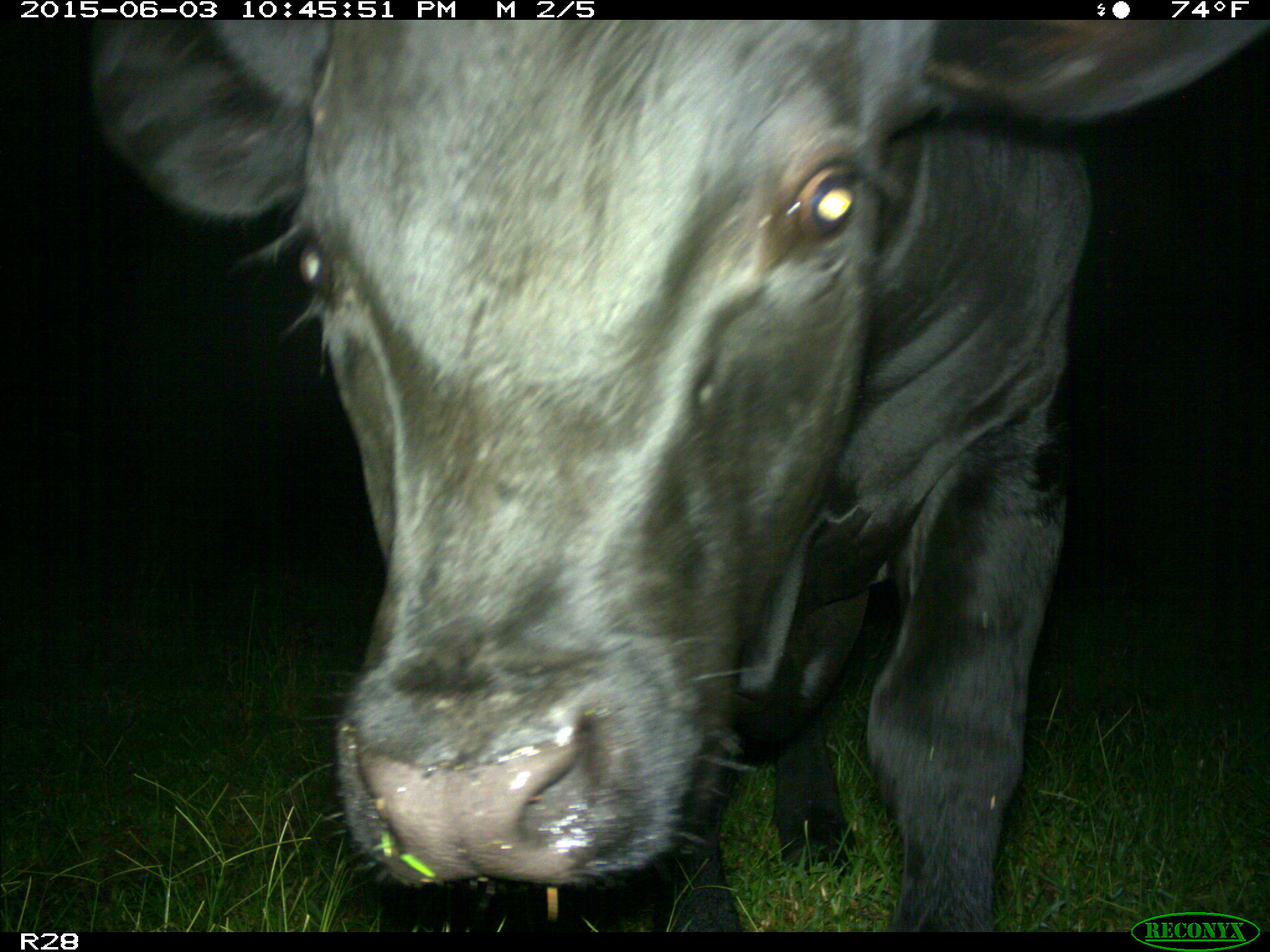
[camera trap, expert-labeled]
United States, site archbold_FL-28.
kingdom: Animalia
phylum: Chordata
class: Mammalia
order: Artiodactyla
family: Bovidae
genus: Bos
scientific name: Bos taurus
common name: domestic cow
Bos taurus (domestic cow).